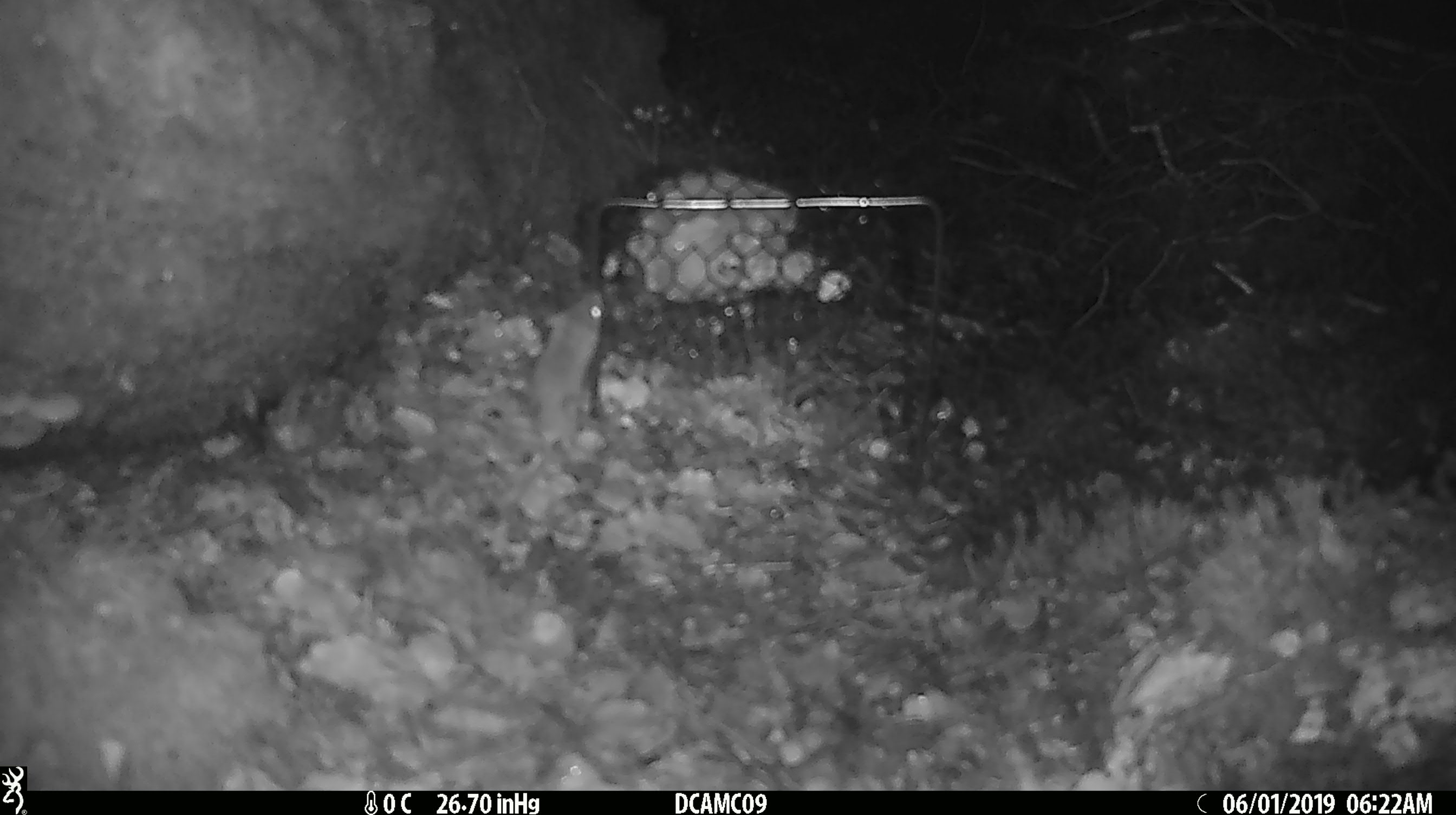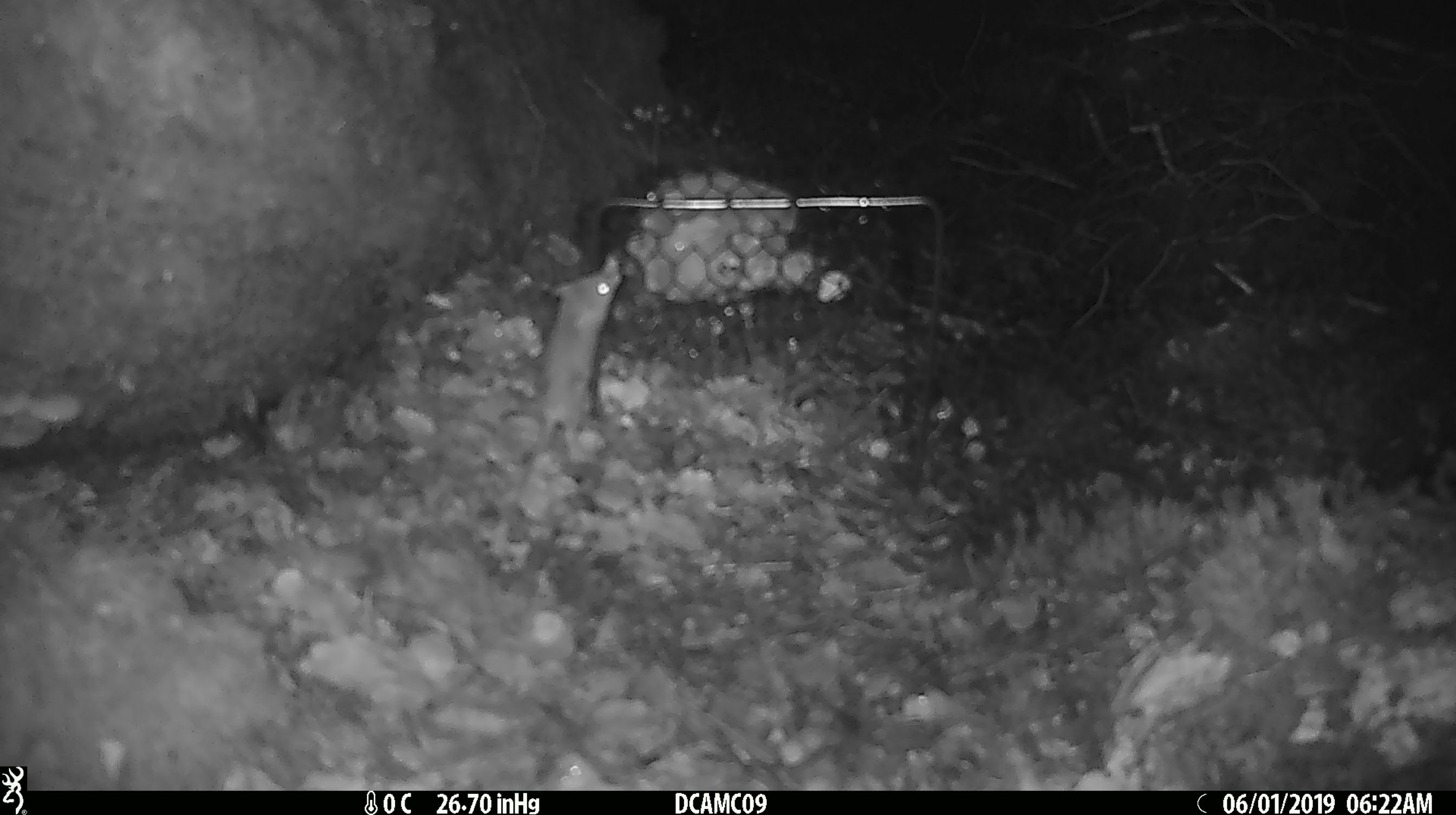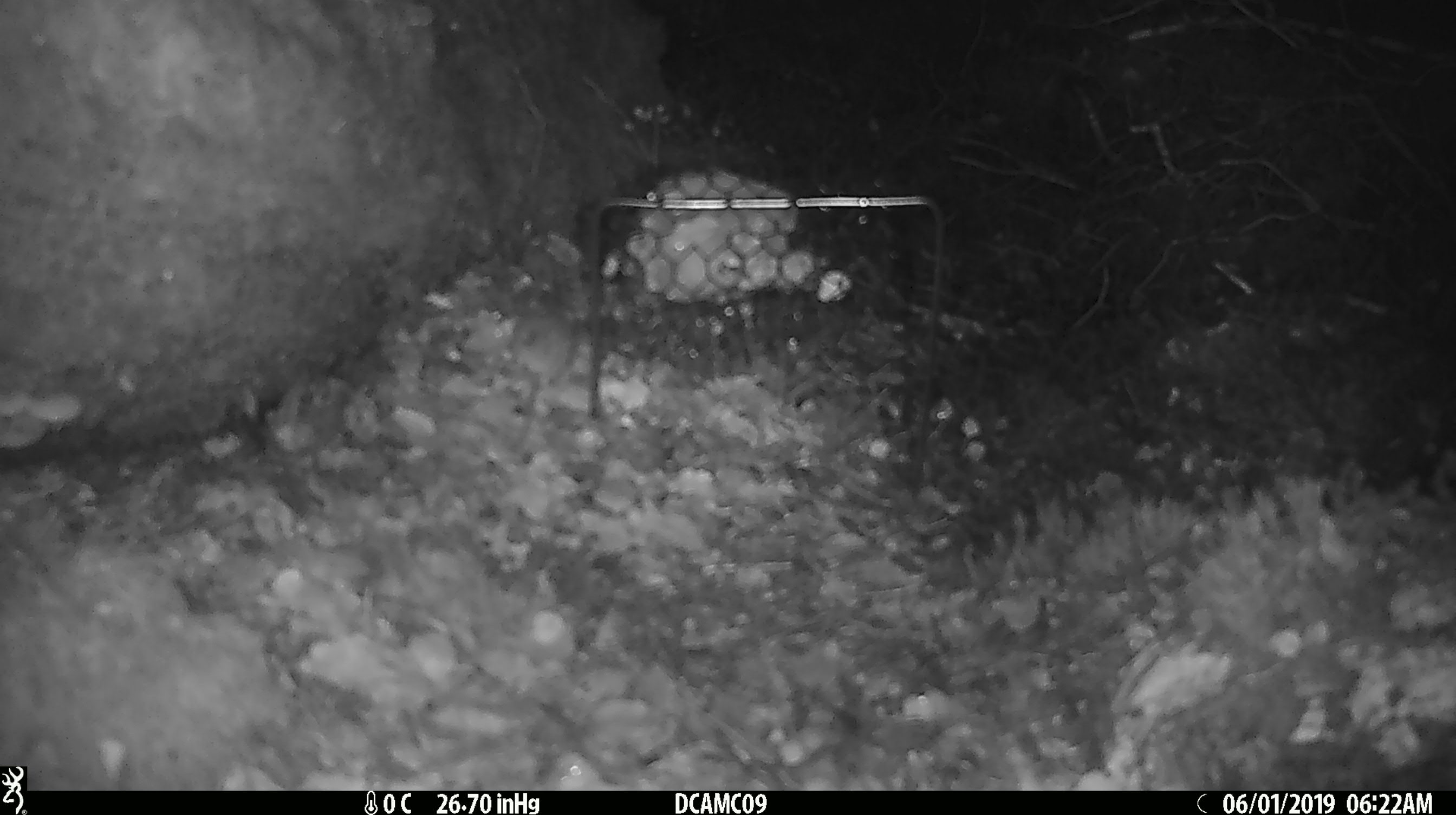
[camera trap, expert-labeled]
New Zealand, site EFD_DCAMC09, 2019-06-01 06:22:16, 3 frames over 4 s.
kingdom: Animalia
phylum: Chordata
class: Mammalia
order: Rodentia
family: Muridae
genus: Mus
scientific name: Mus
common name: mouse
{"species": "mouse (Mus)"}